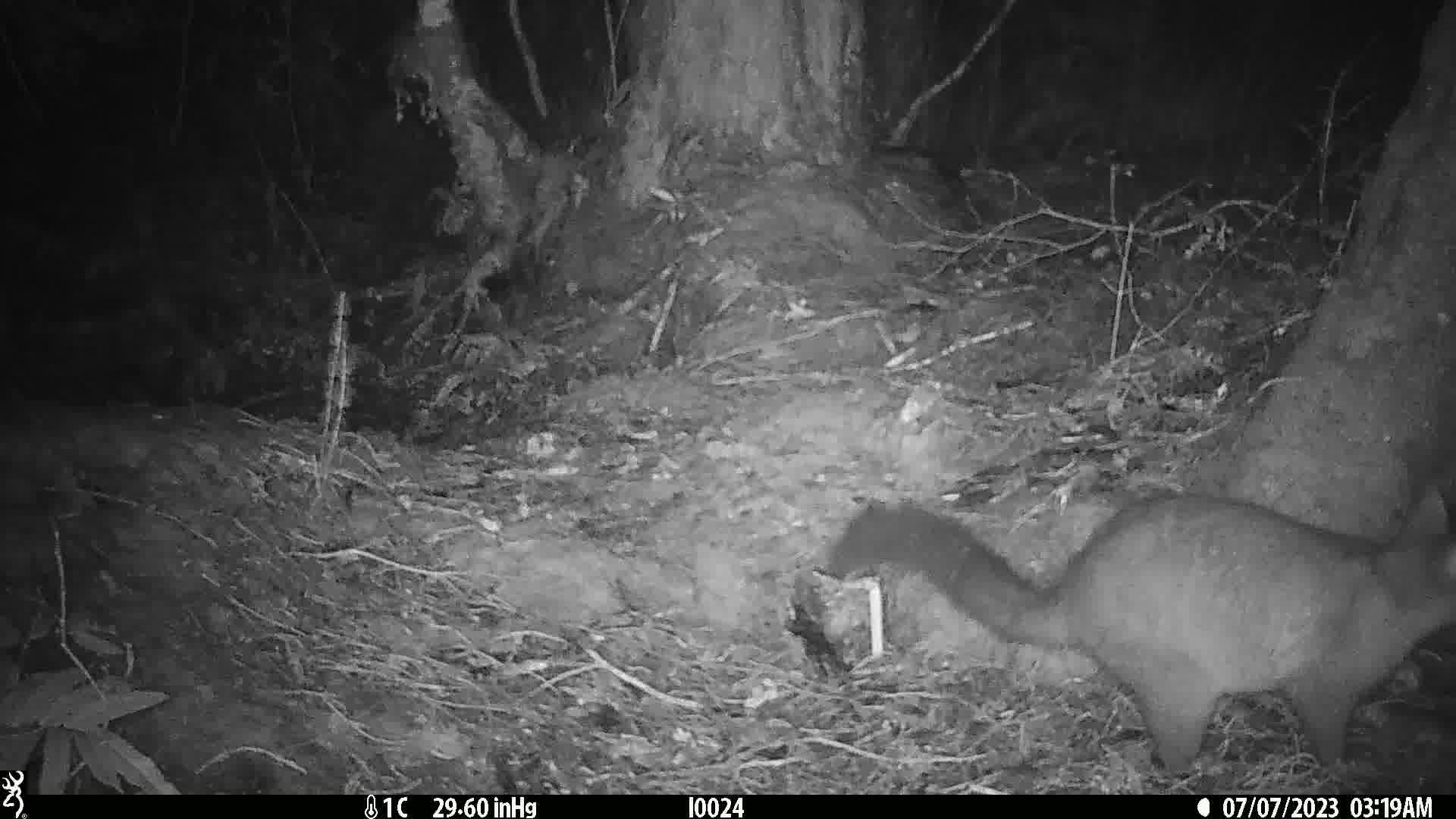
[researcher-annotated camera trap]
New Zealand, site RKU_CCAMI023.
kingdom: Animalia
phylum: Chordata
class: Mammalia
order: Diprotodontia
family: Phalangeridae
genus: Trichosurus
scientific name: Trichosurus vulpecula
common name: common brushtail possum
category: possum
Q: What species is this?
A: Possum (common brushtail possum) (Trichosurus vulpecula).